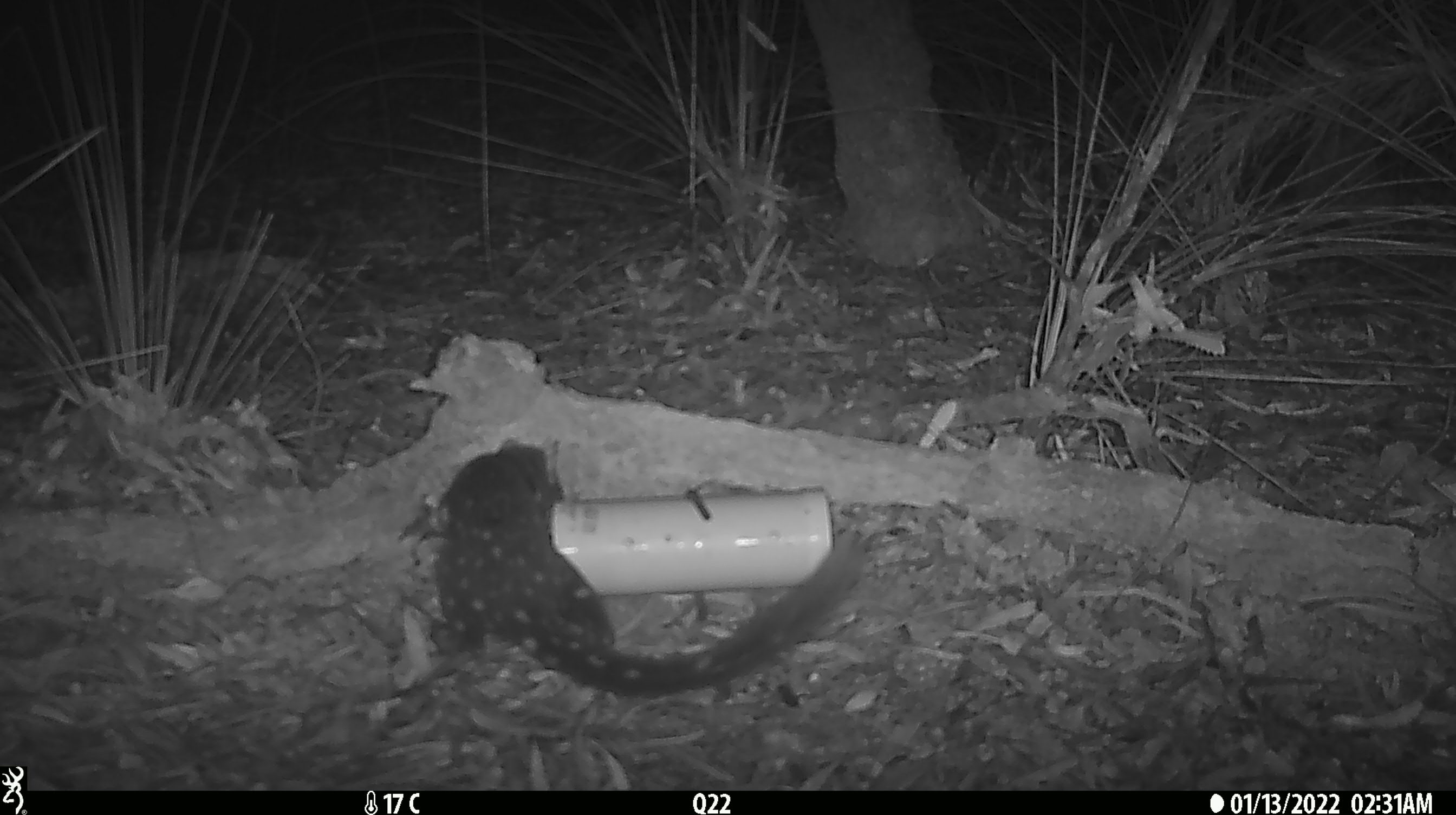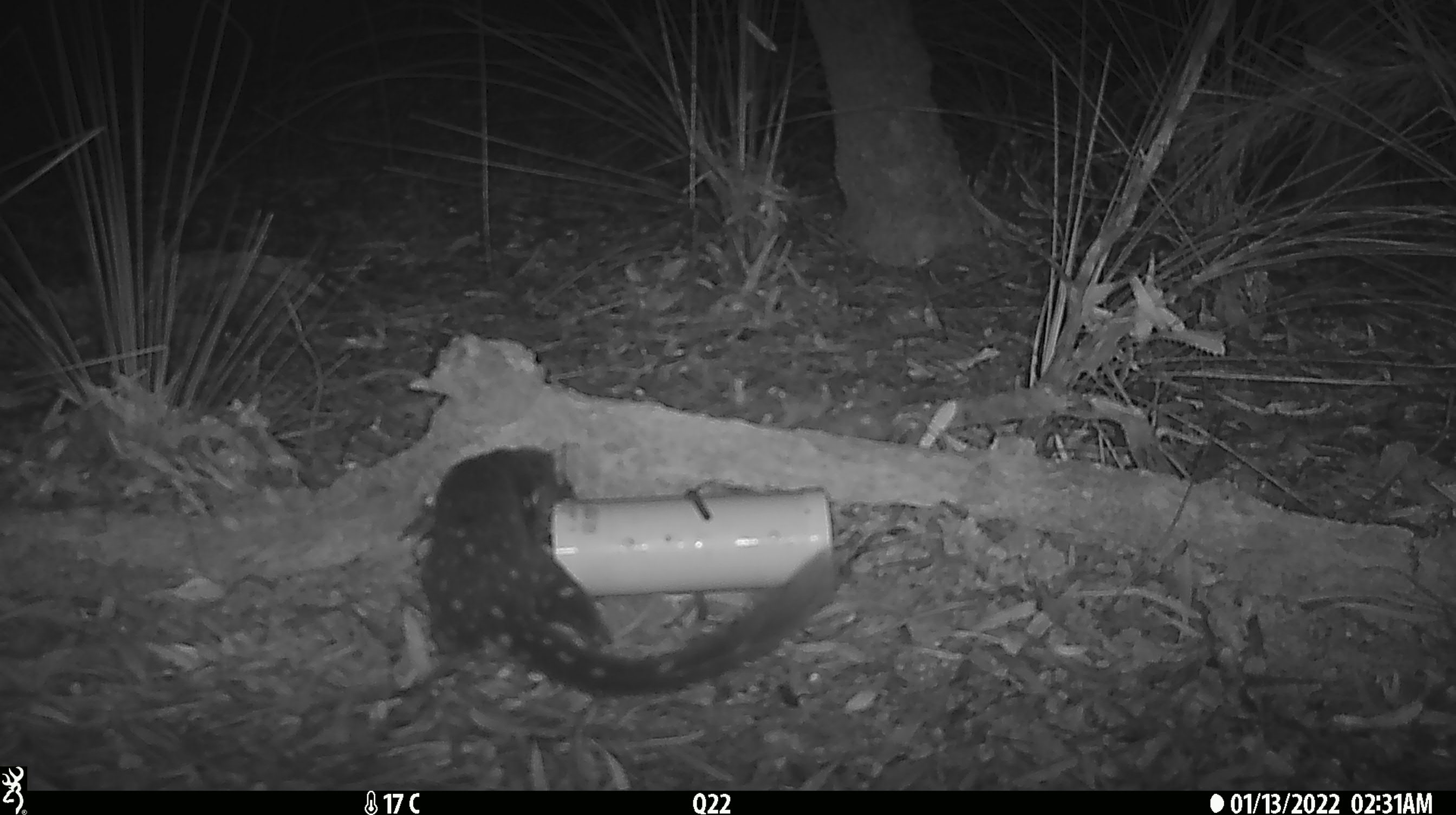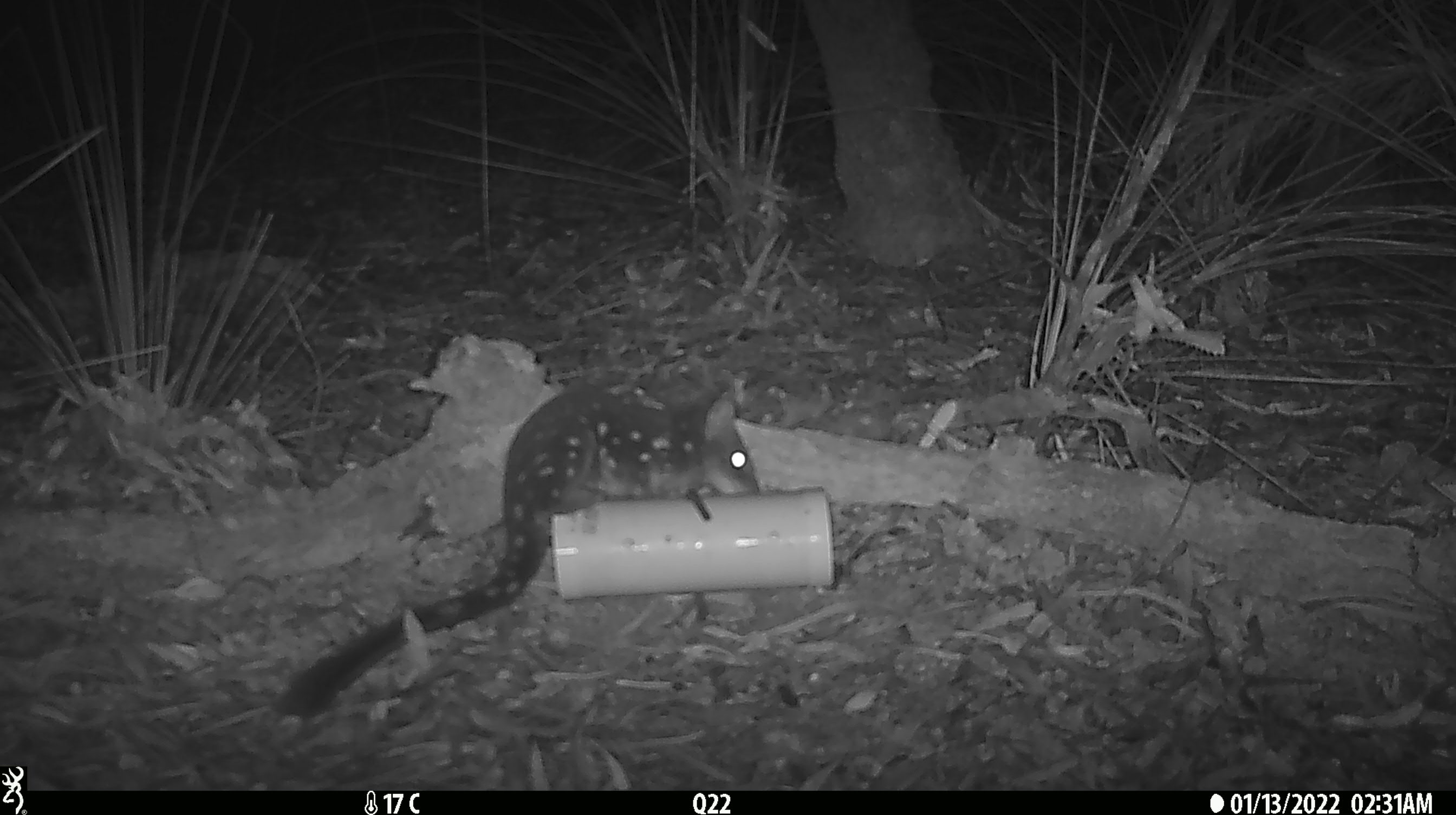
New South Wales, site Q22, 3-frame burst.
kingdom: Animalia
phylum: Chordata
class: Mammalia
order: Dasyuromorphia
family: Dasyuridae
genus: Dasyurus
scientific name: Dasyurus maculatus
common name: spotted-tailed quoll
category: quoll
Quoll (spotted-tailed quoll) (Dasyurus maculatus).